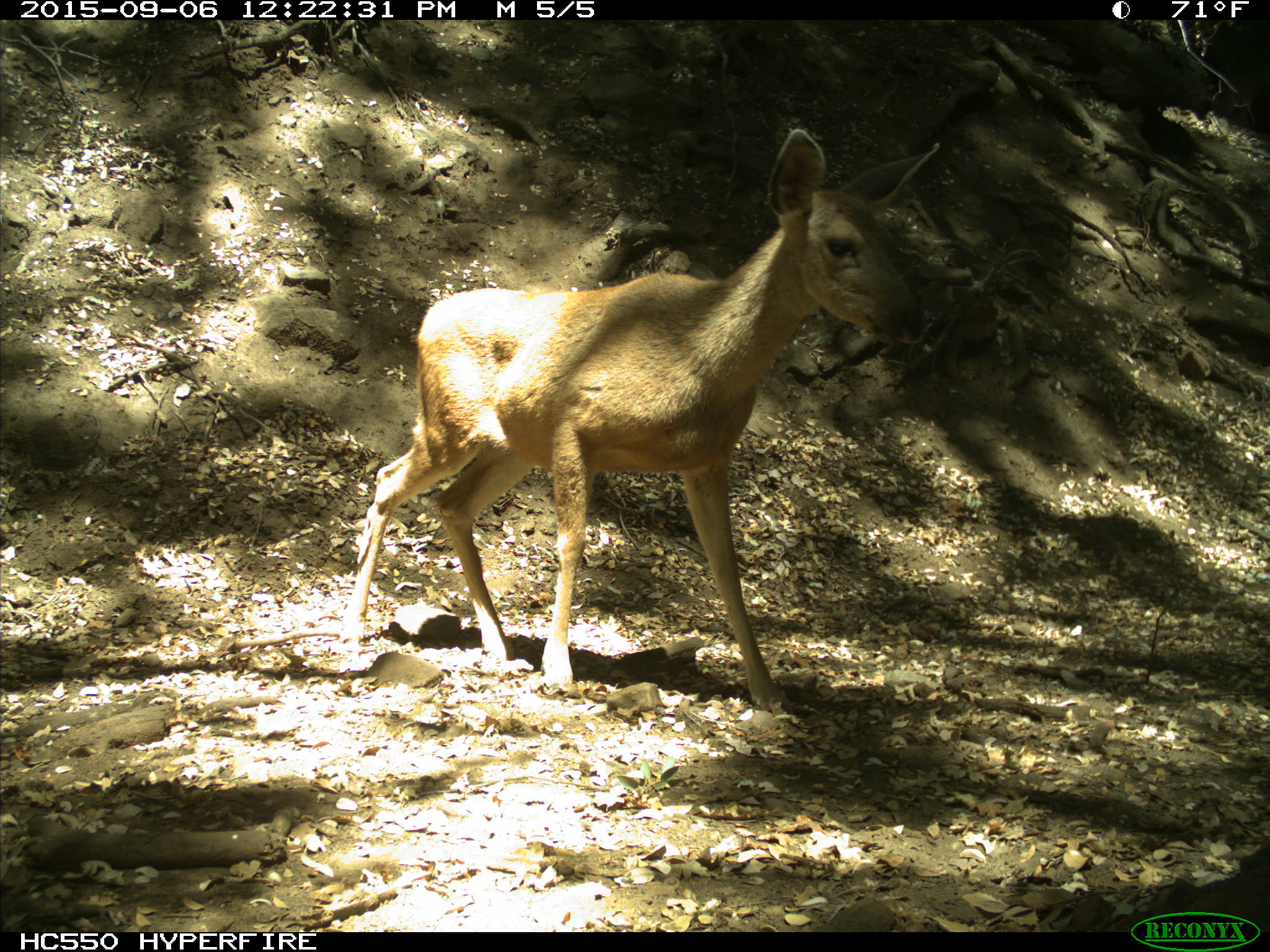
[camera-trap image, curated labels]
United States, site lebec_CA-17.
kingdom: Animalia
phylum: Chordata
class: Mammalia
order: Artiodactyla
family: Cervidae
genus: Odocoileus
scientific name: Odocoileus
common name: deer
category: unidentified deer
Unidentified deer (deer) (Odocoileus).